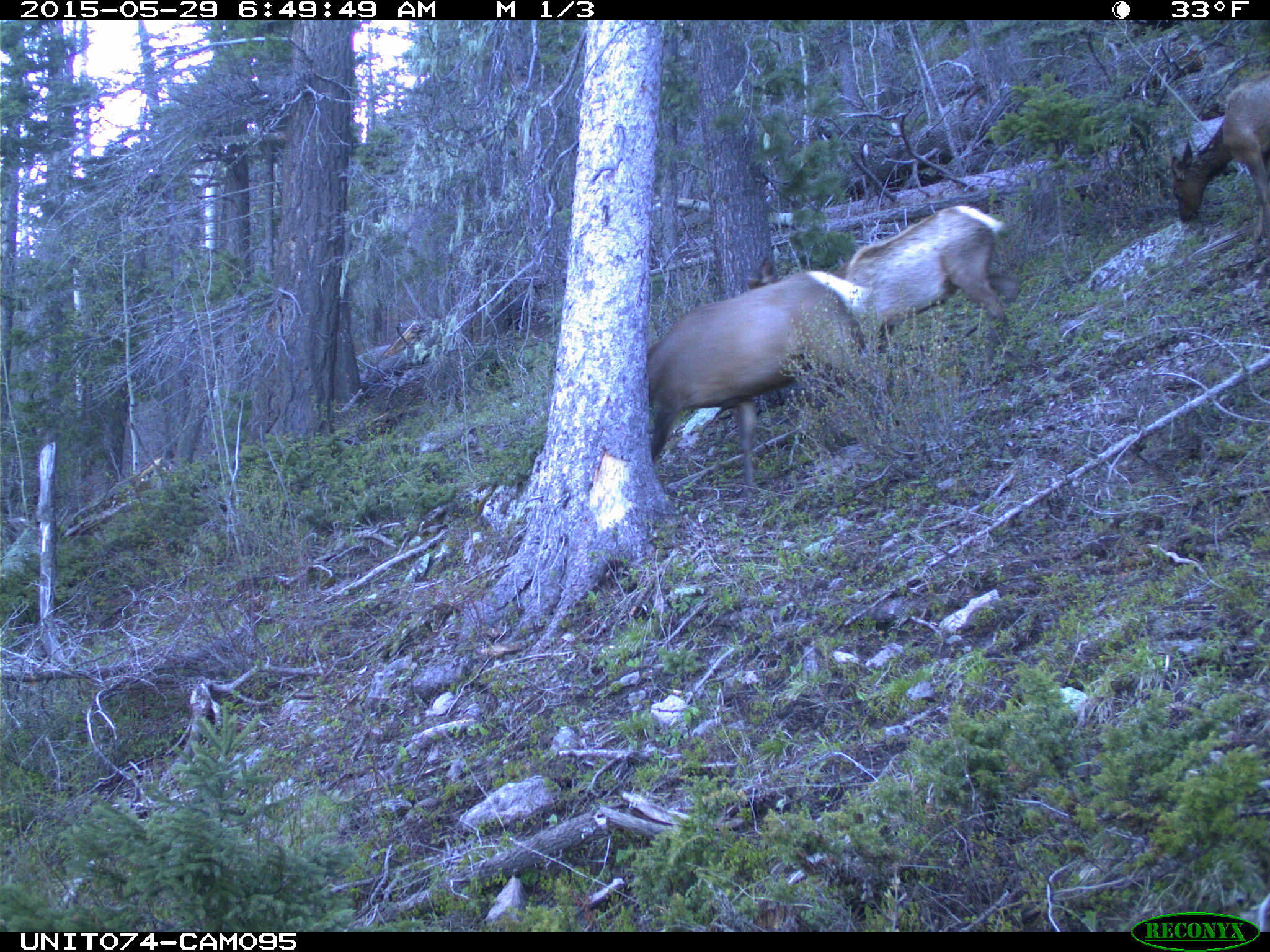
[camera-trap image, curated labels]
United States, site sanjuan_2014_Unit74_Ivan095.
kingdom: Animalia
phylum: Chordata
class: Mammalia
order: Artiodactyla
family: Cervidae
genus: Cervus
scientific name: Cervus elaphus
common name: red deer